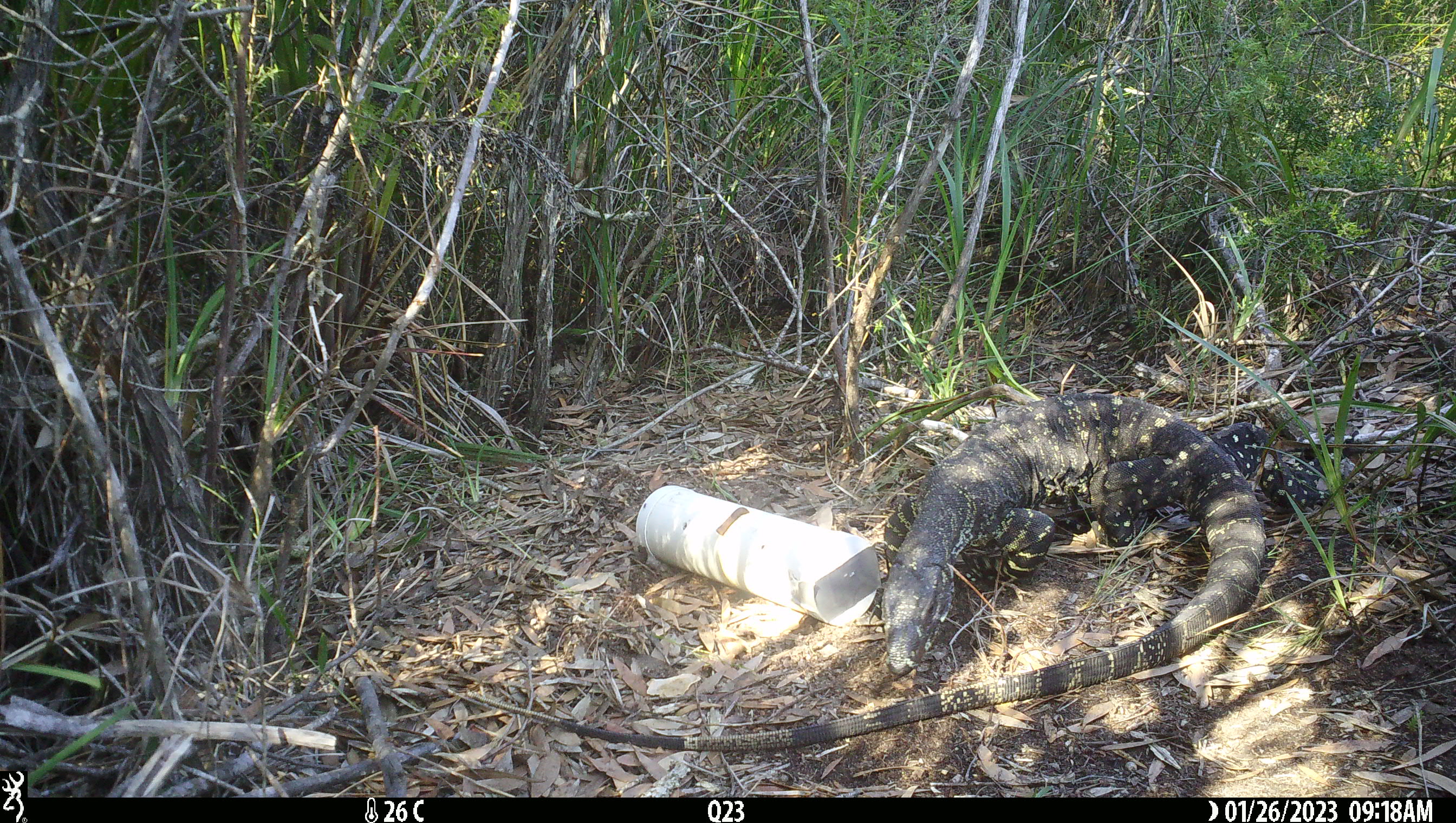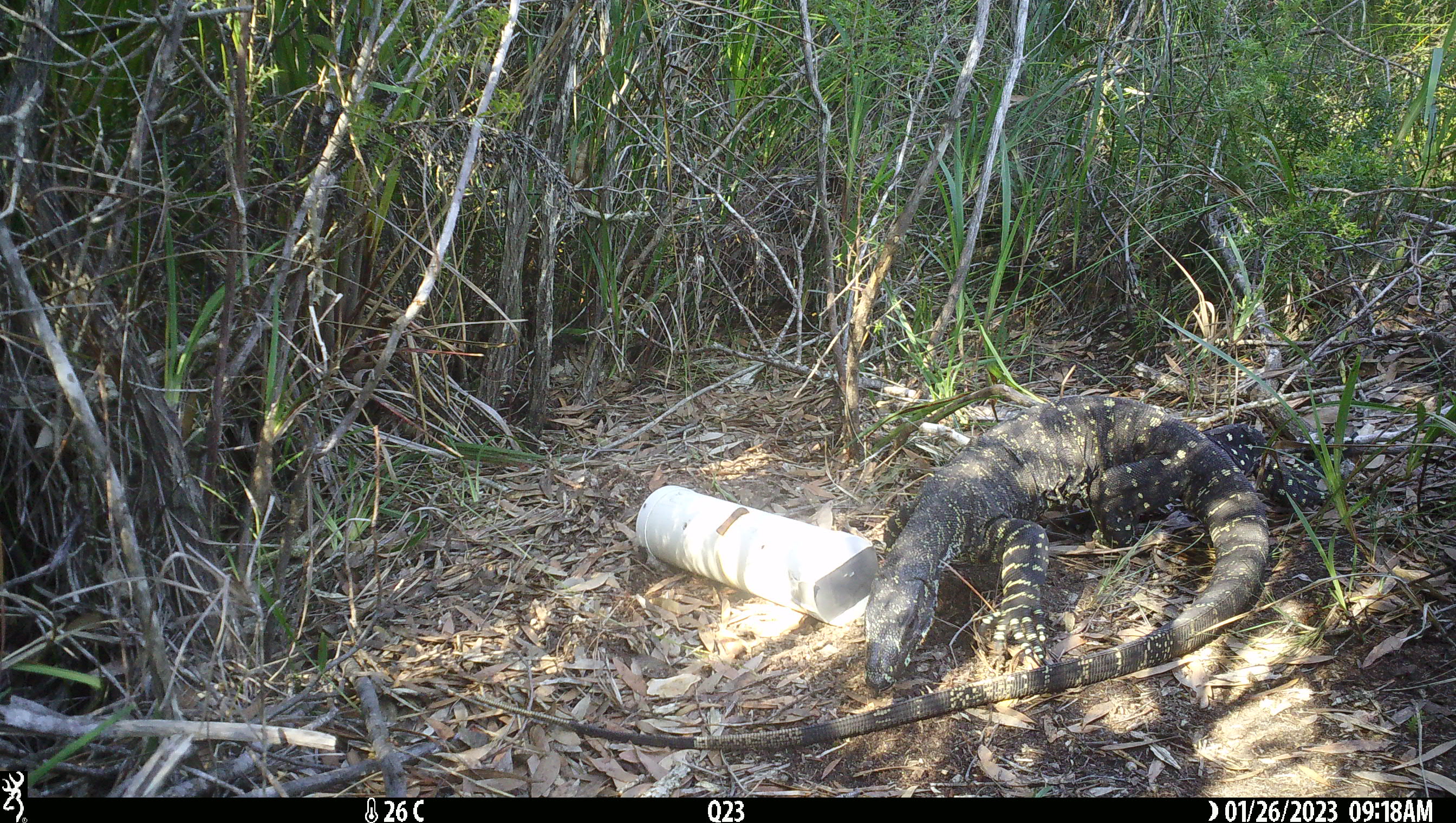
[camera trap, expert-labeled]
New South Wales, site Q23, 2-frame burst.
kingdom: Animalia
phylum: Chordata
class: Reptilia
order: Squamata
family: Varanidae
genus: Varanus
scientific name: Varanus varius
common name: lace monitor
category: goanna